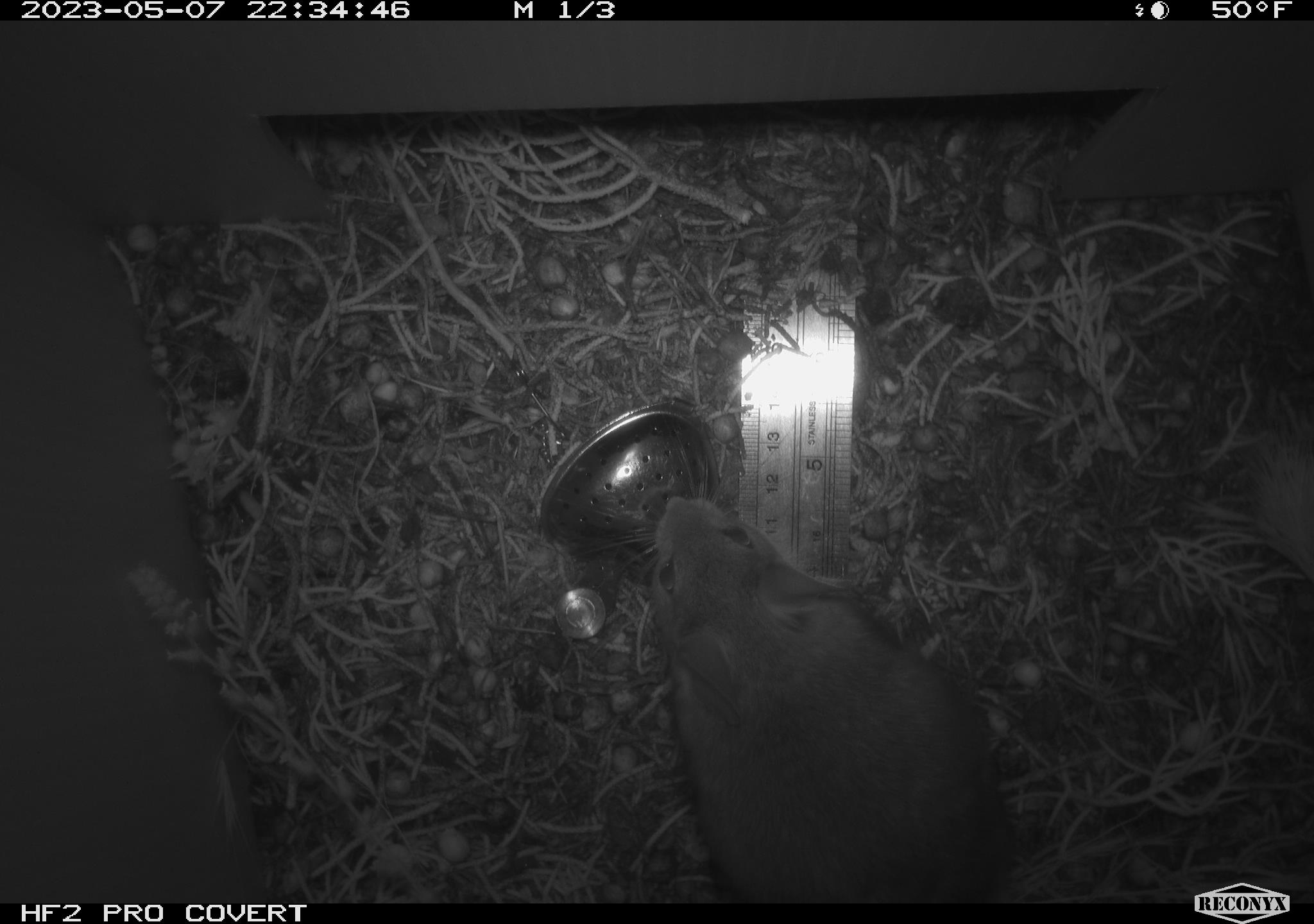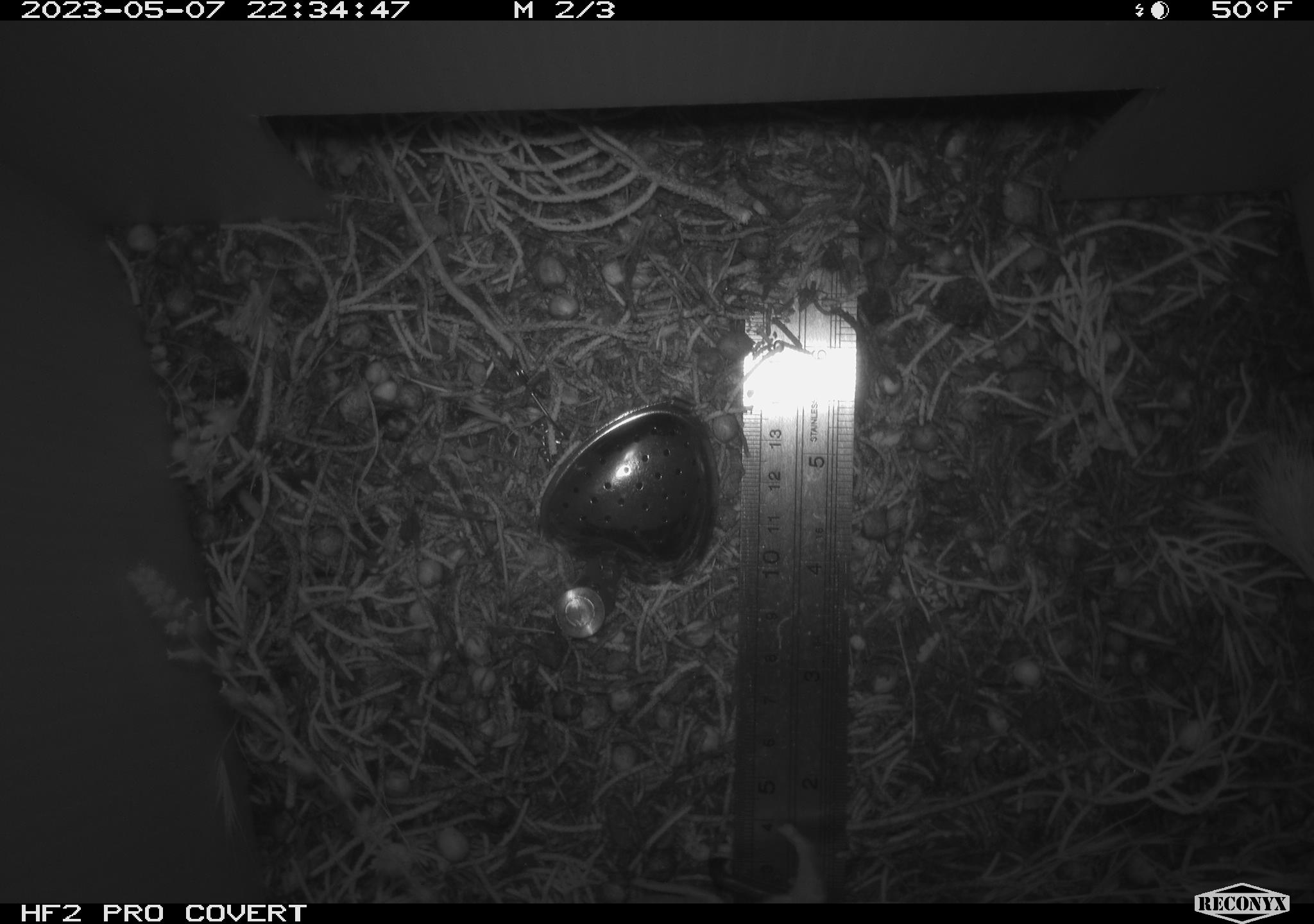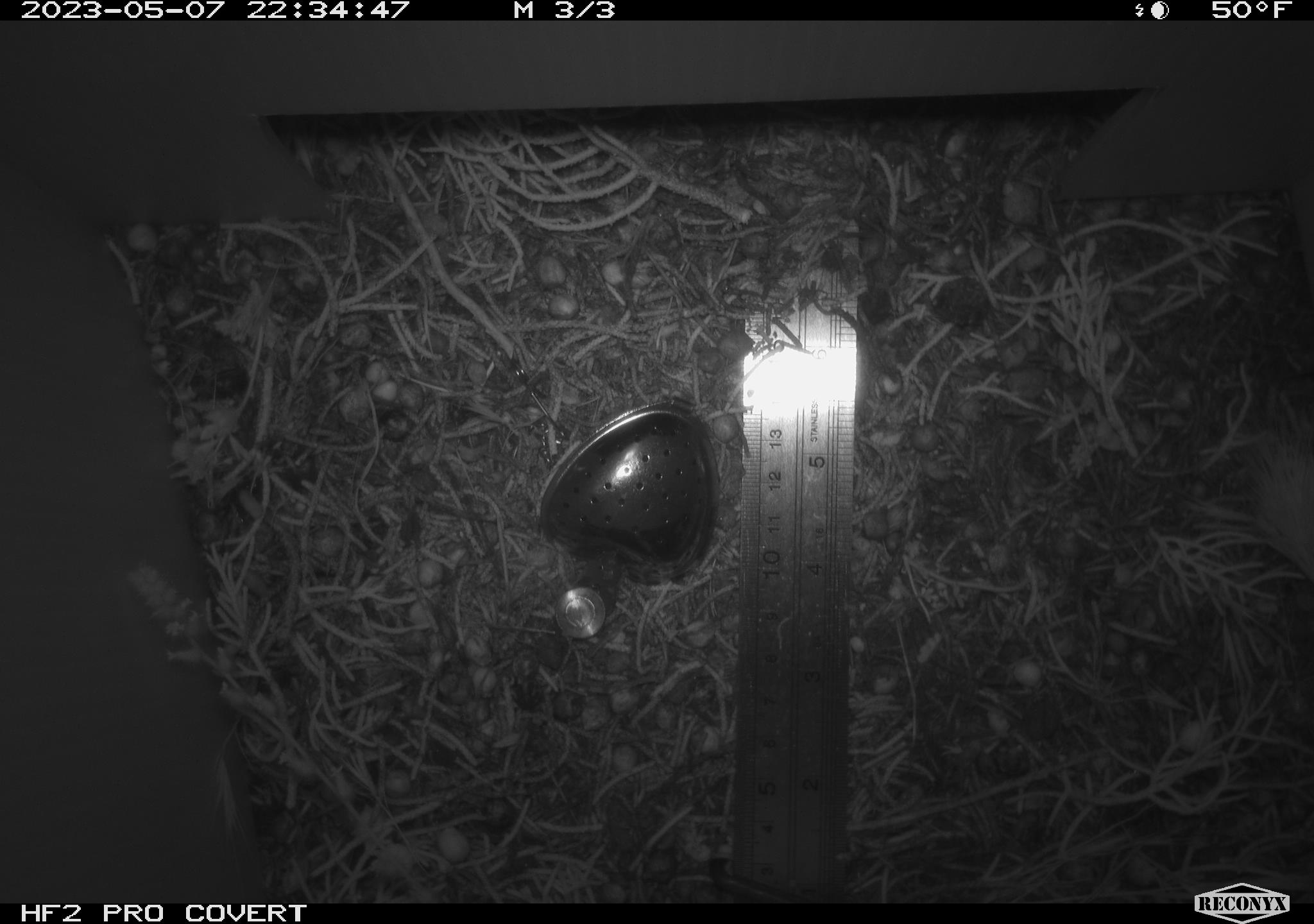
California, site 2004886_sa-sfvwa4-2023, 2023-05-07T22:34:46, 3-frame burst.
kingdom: Animalia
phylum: Chordata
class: Mammalia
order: Rodentia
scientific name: Rodentia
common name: mouse species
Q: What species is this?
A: Mouse species (Rodentia).